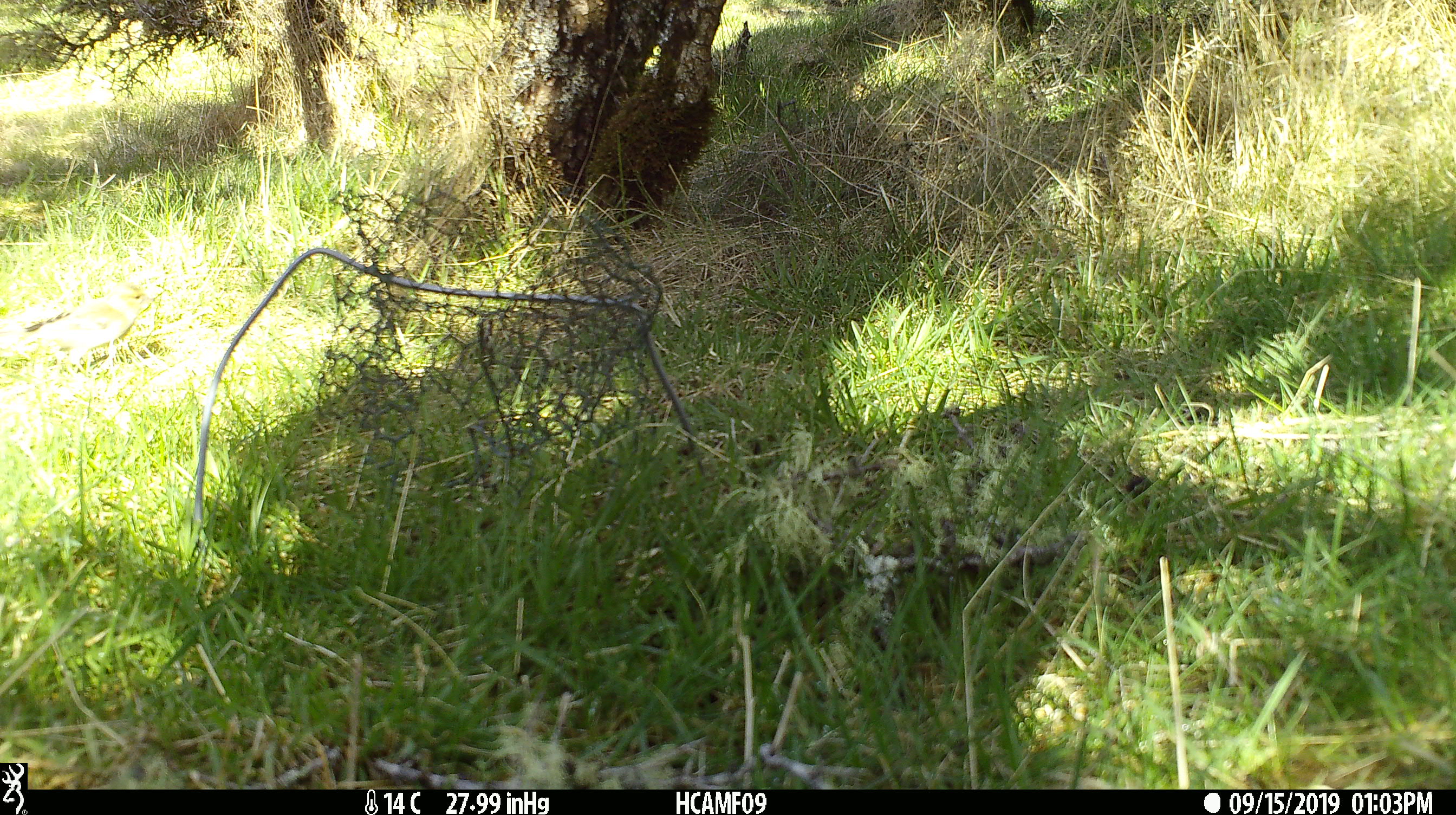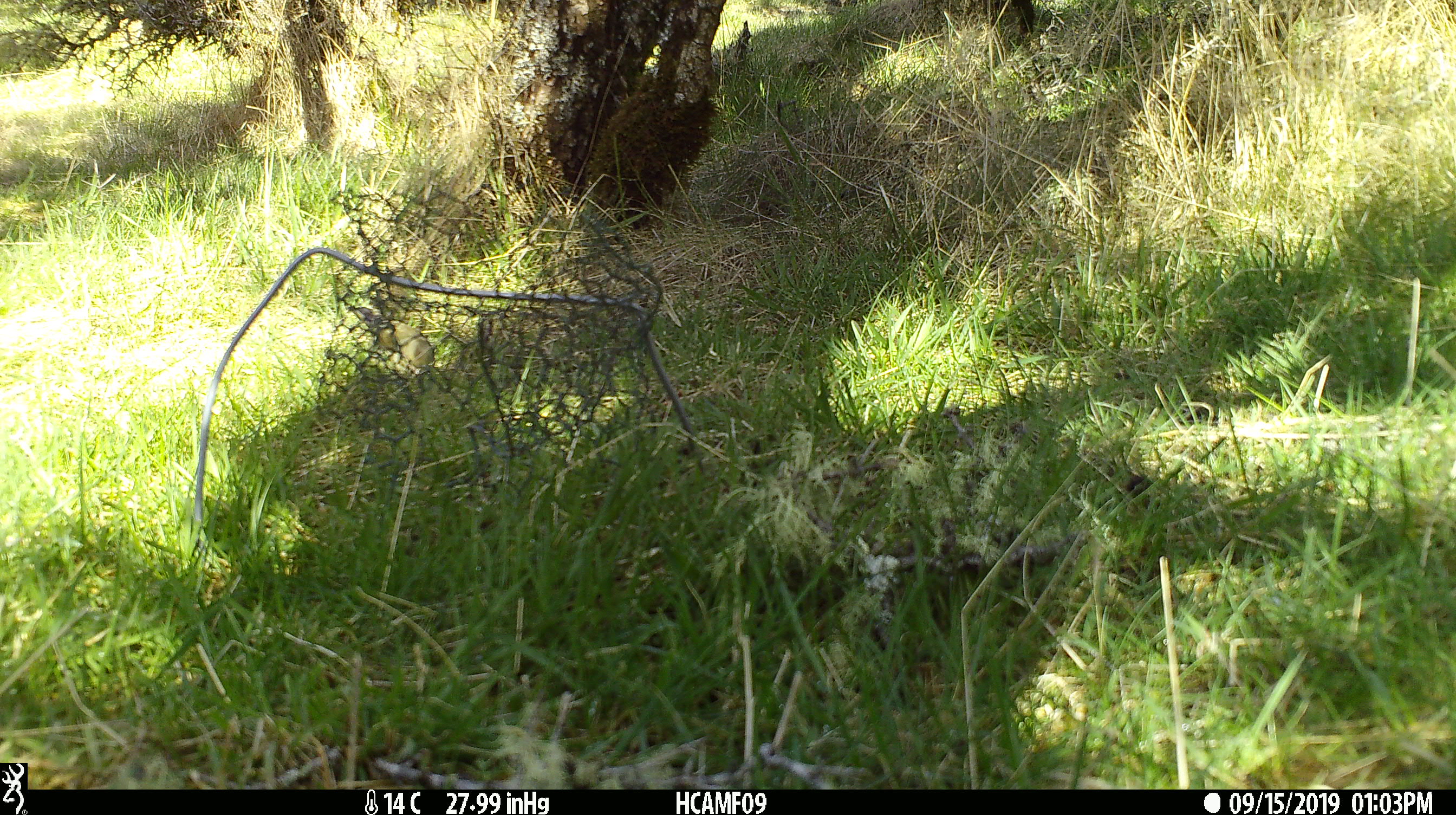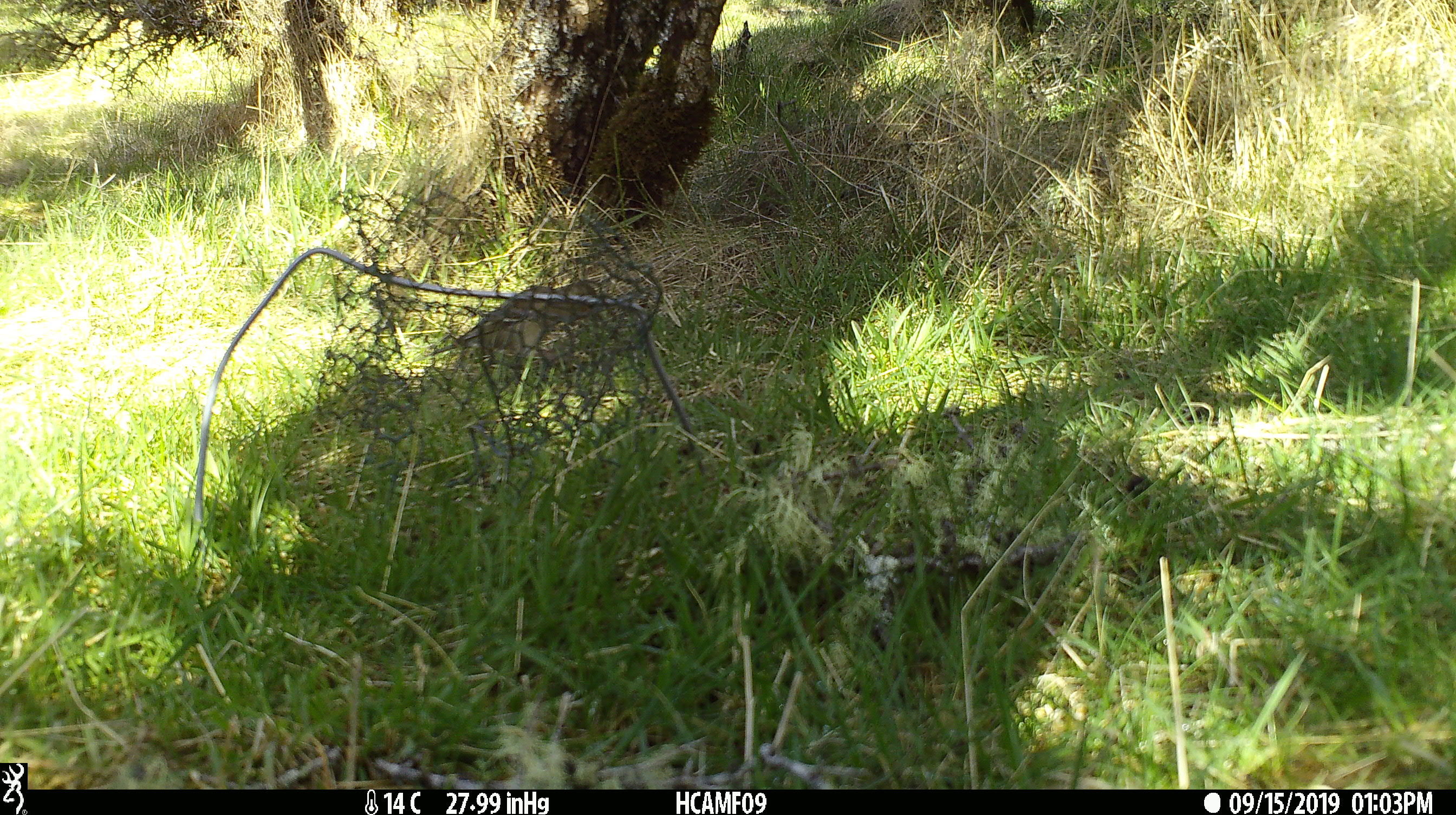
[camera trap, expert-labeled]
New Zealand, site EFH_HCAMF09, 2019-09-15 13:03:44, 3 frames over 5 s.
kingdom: Animalia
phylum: Chordata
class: Aves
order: Passeriformes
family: Fringillidae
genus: Fringilla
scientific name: Fringilla coelebs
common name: common chaffinch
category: chaffinch